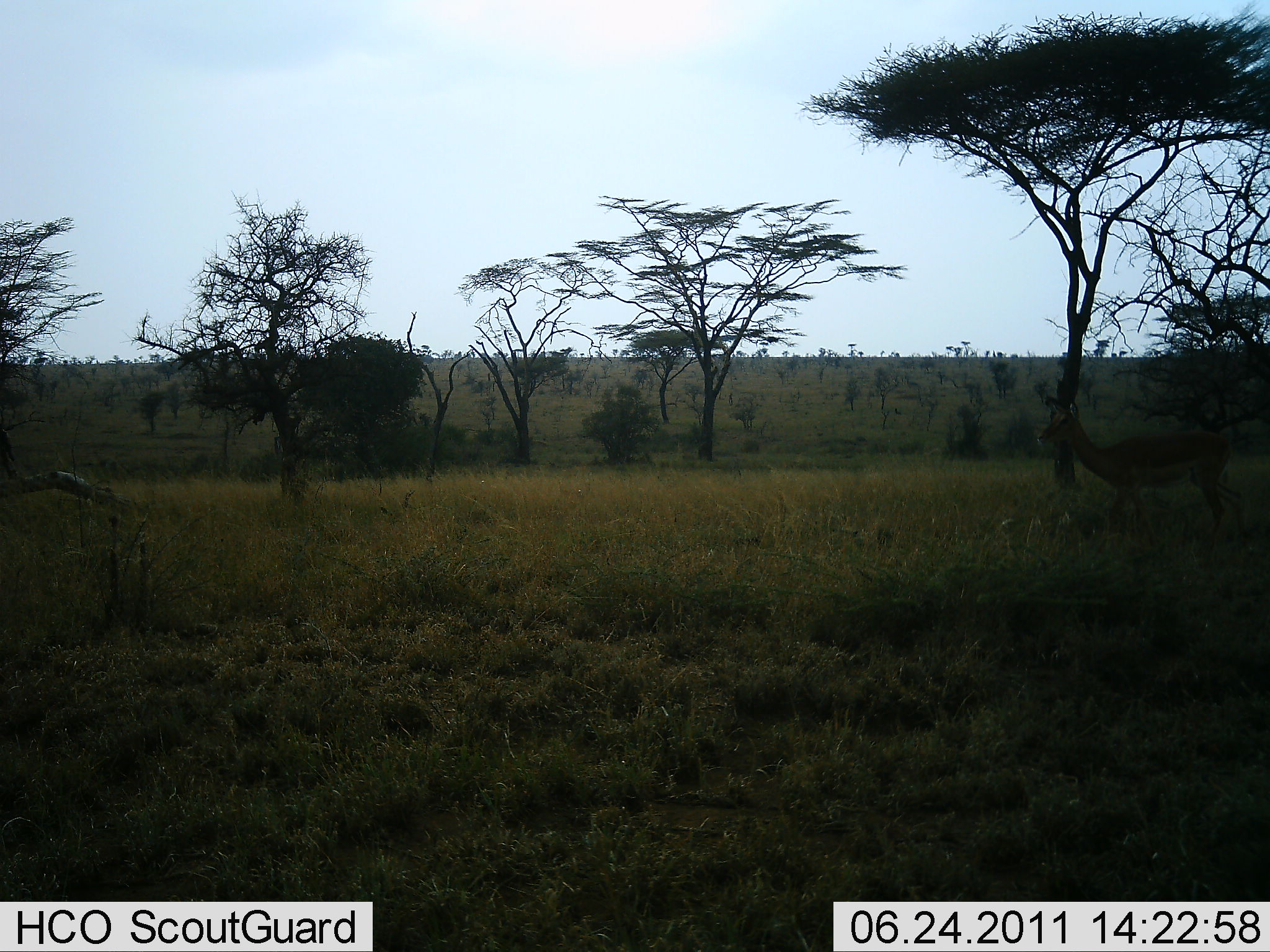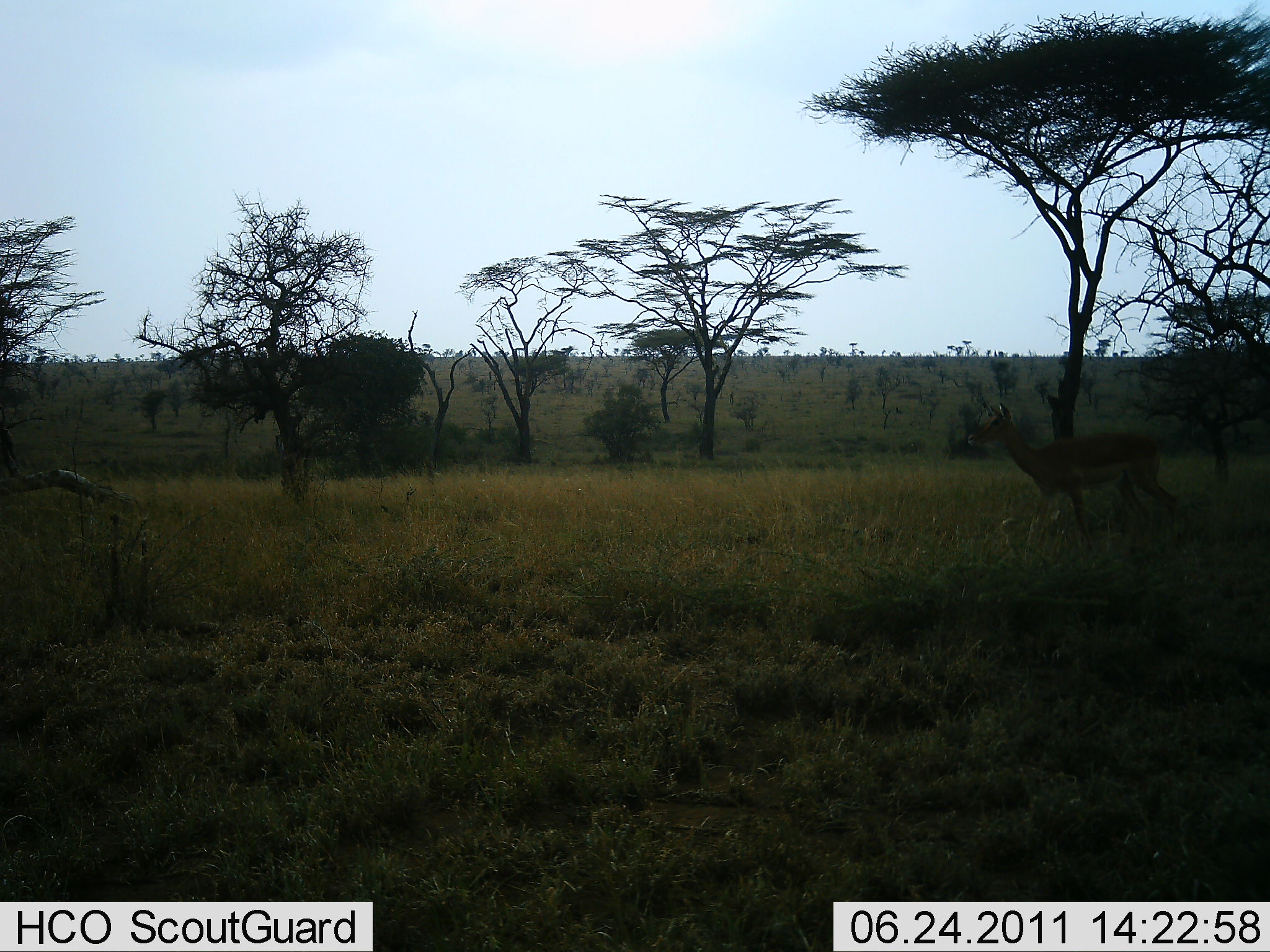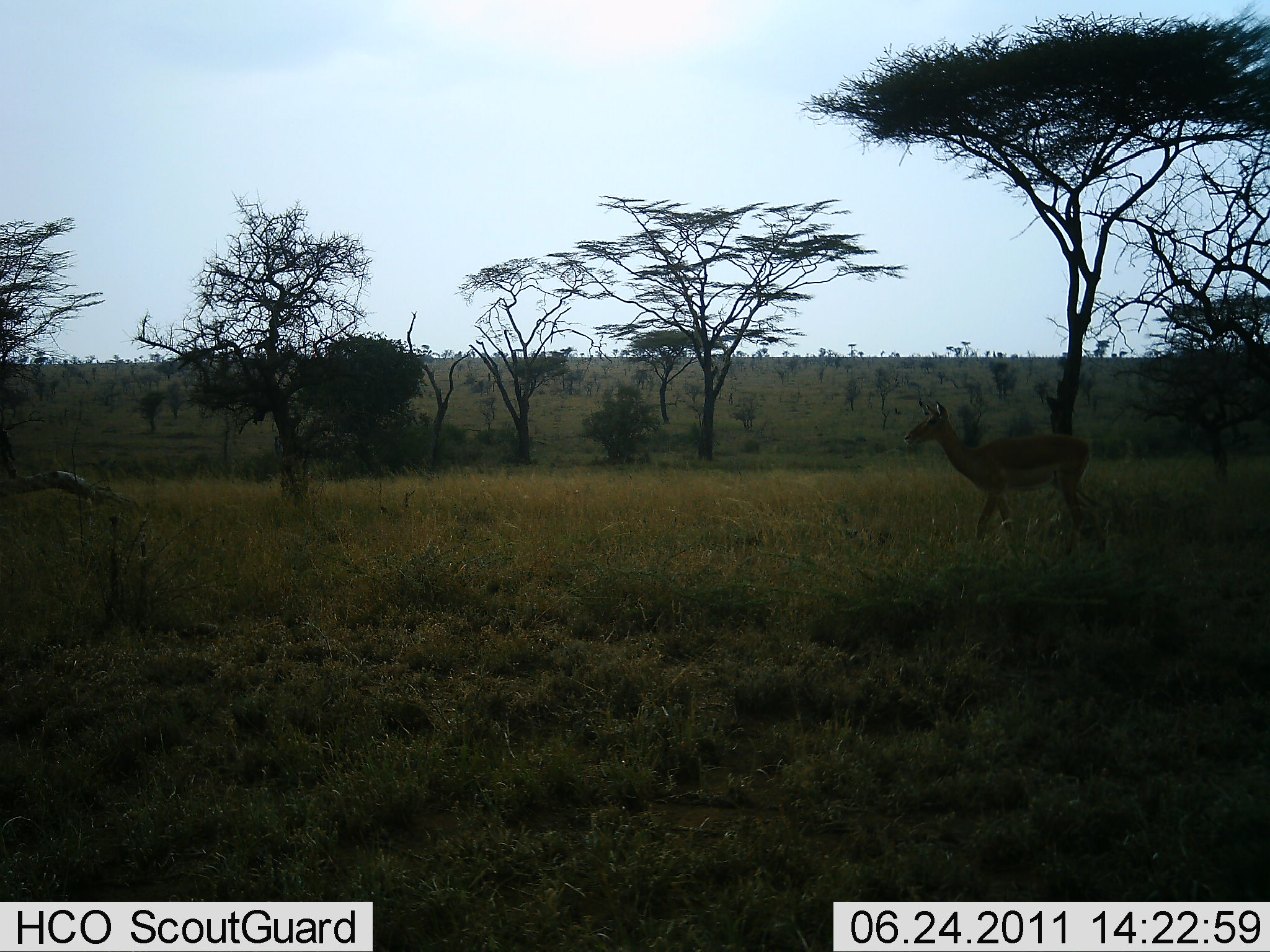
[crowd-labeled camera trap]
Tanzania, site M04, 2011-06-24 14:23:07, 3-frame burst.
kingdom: Animalia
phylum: Chordata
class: Mammalia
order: Artiodactyla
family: Bovidae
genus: Eudorcas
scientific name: Eudorcas thomsonii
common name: thomson's gazelle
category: gazellethomsons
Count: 1.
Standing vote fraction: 18%.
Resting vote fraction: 0%.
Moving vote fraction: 91%.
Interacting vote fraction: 0%.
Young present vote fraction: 0%.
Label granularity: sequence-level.